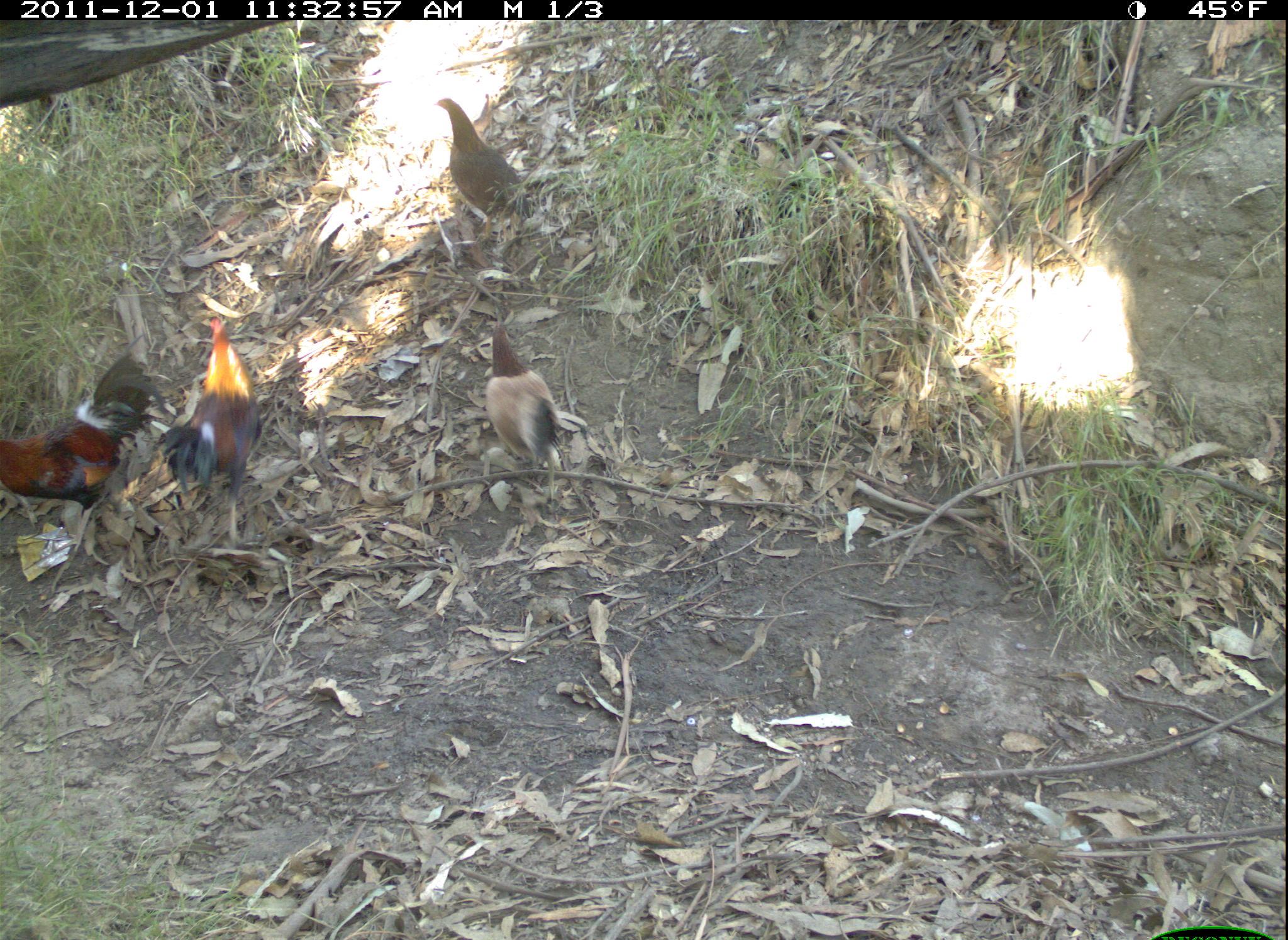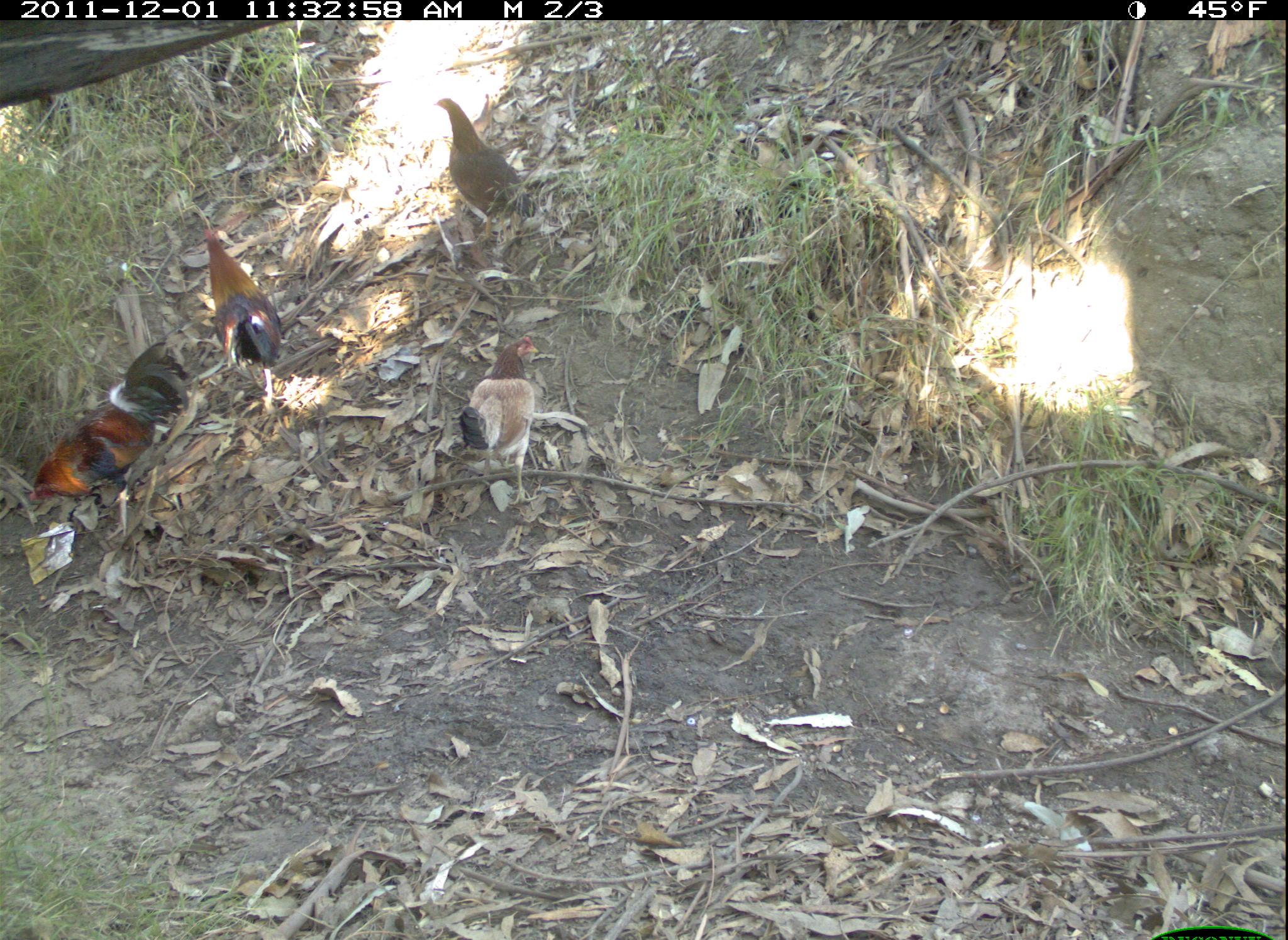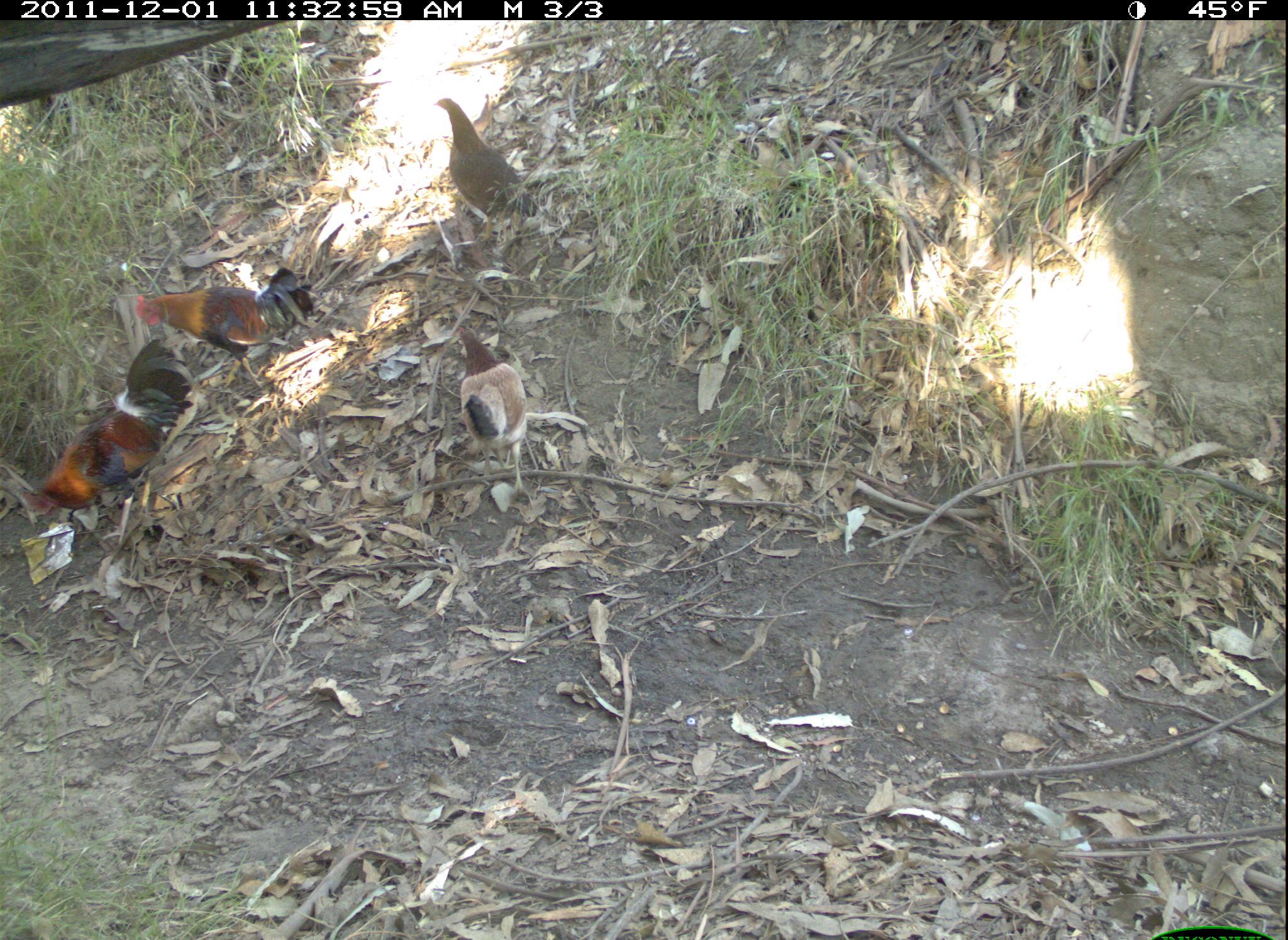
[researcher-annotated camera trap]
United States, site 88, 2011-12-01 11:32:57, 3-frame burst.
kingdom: Animalia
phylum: Chordata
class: Aves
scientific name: Aves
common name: bird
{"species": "bird (Aves)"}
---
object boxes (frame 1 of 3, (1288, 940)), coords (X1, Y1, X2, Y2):
bird: (156, 303, 288, 519); (1, 353, 157, 535); (423, 82, 544, 253); (477, 319, 580, 483)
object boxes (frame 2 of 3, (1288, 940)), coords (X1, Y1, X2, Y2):
bird: (22, 336, 196, 547); (428, 93, 542, 250); (198, 221, 286, 416); (454, 330, 544, 513)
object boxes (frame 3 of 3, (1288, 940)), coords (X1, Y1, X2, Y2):
bird: (27, 342, 210, 542); (134, 269, 324, 385); (428, 93, 546, 257); (446, 311, 549, 486)